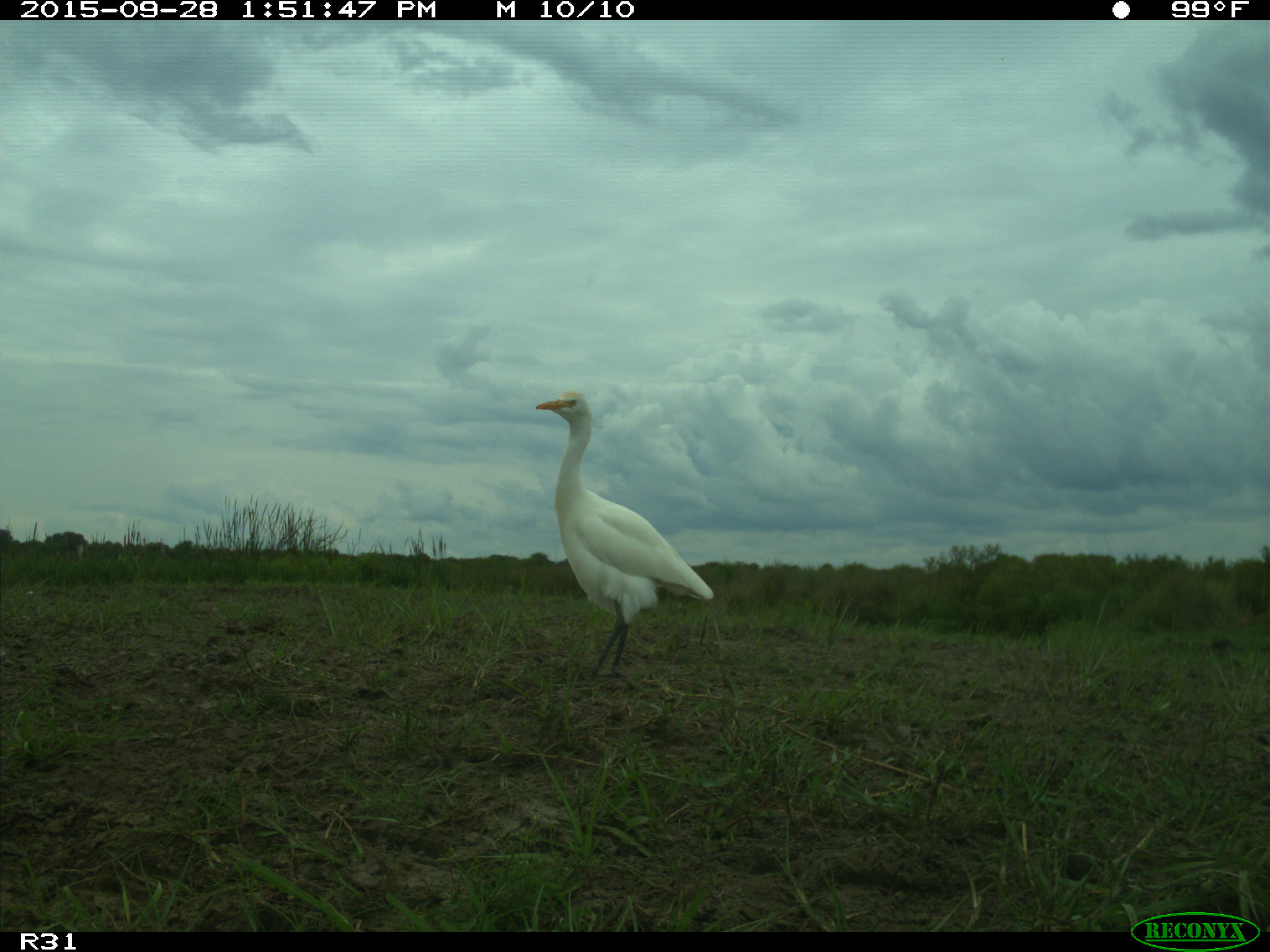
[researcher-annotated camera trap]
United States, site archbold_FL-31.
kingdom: Animalia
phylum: Chordata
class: Aves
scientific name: Aves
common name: birds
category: unidentified bird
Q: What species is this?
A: Unidentified bird (birds) (Aves).